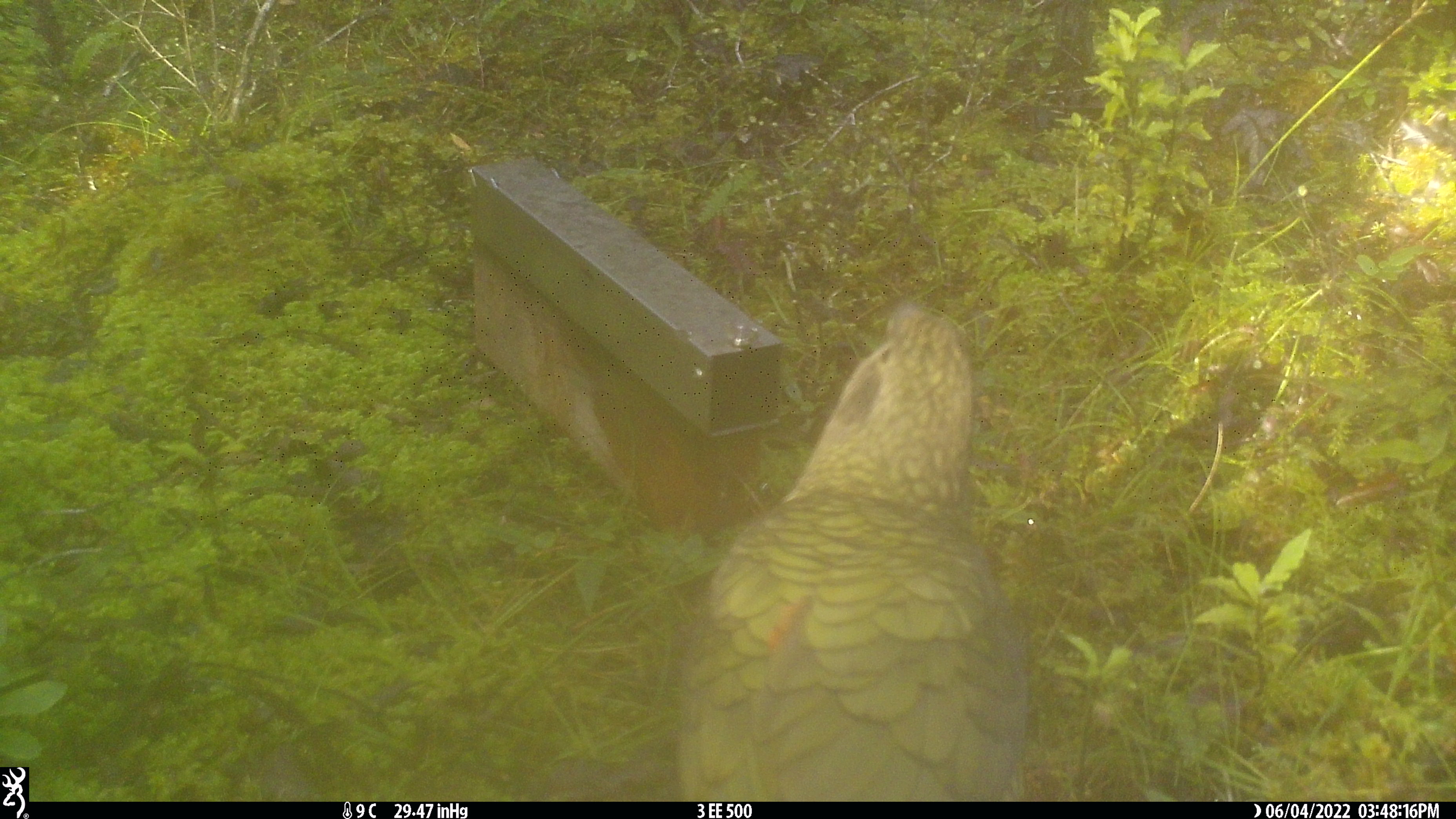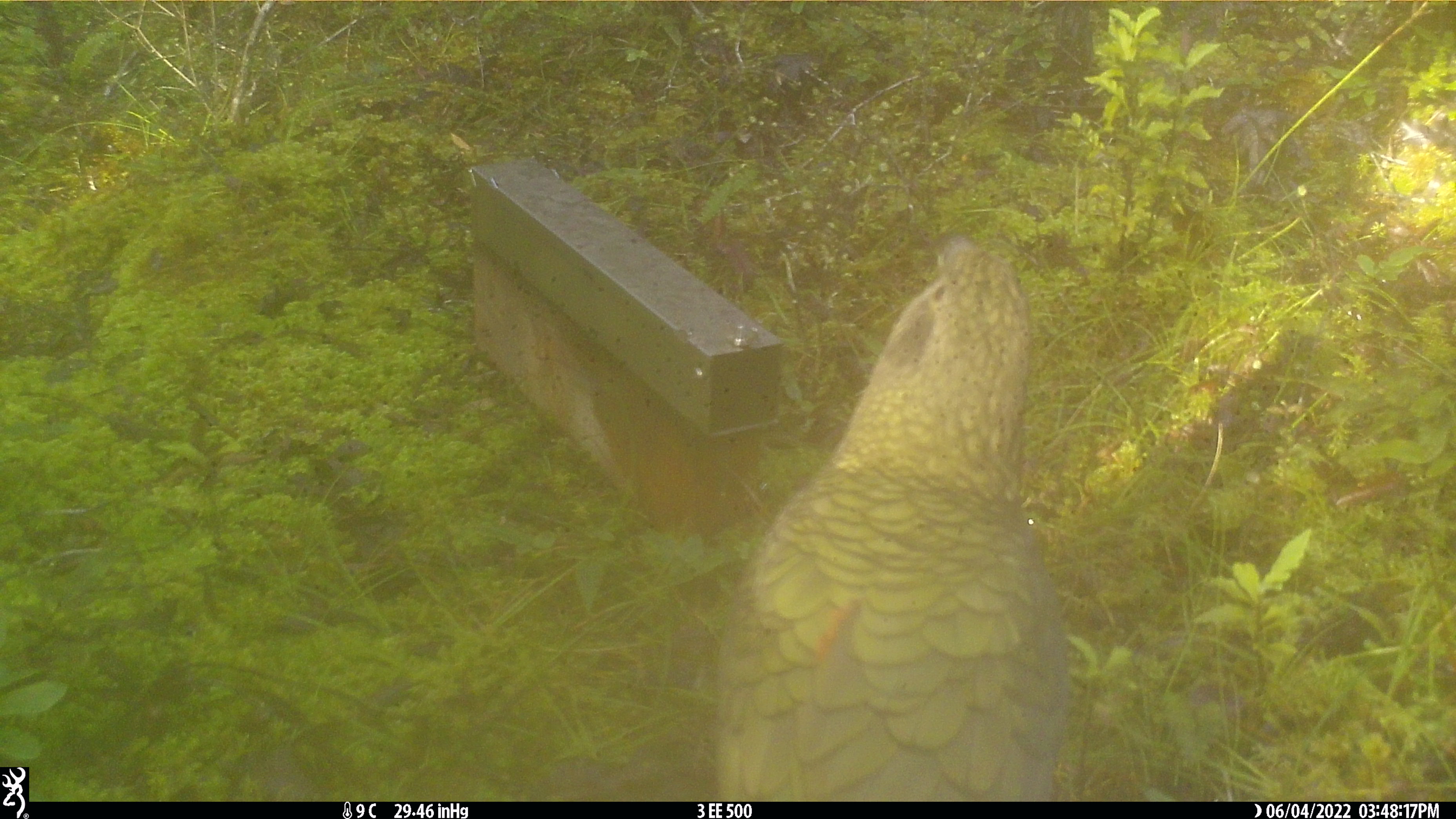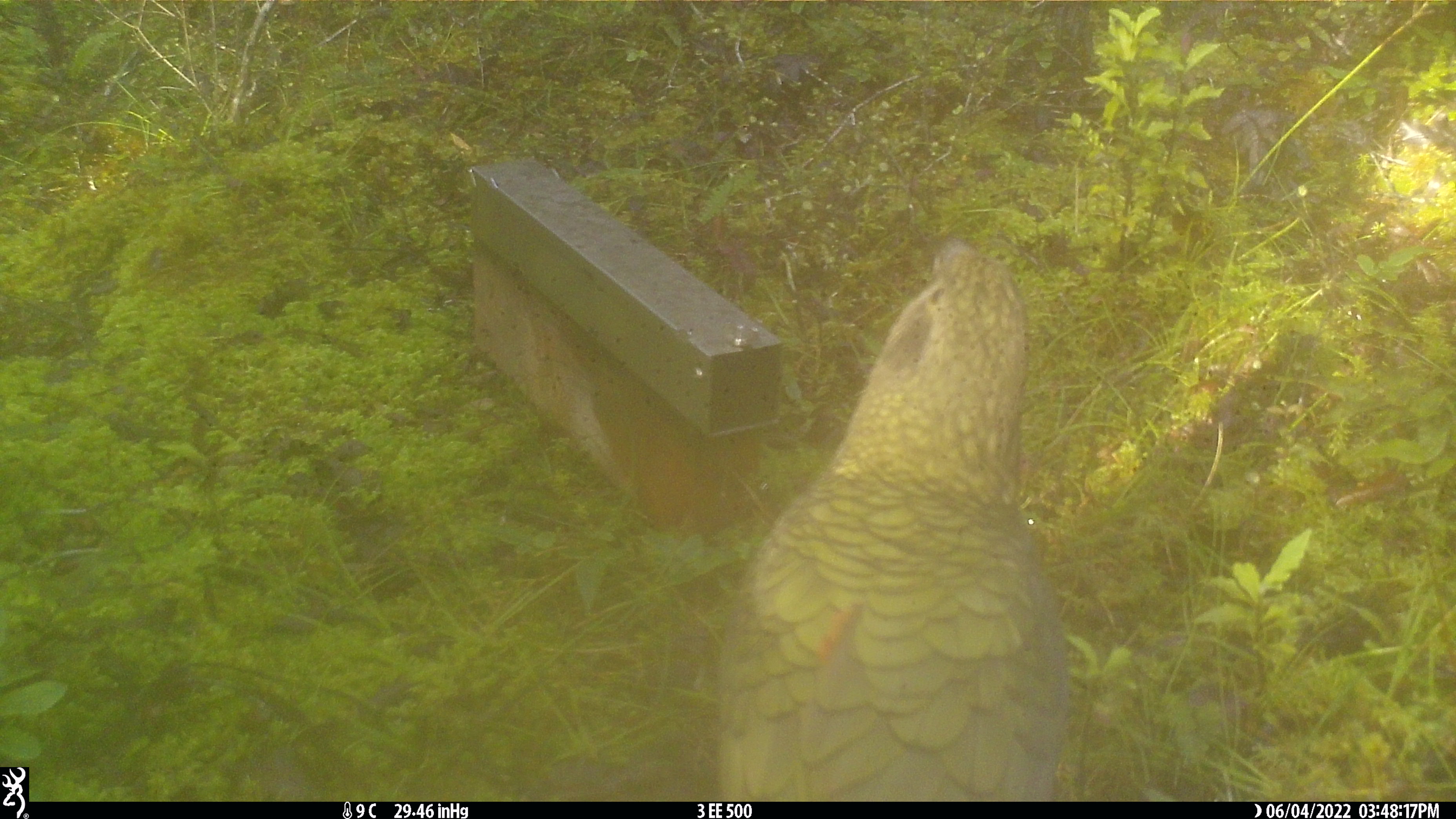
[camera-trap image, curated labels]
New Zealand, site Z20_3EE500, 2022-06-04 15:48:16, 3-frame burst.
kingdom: Animalia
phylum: Chordata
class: Aves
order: Psittaciformes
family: Strigopidae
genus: Nestor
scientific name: Nestor notabilis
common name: kea